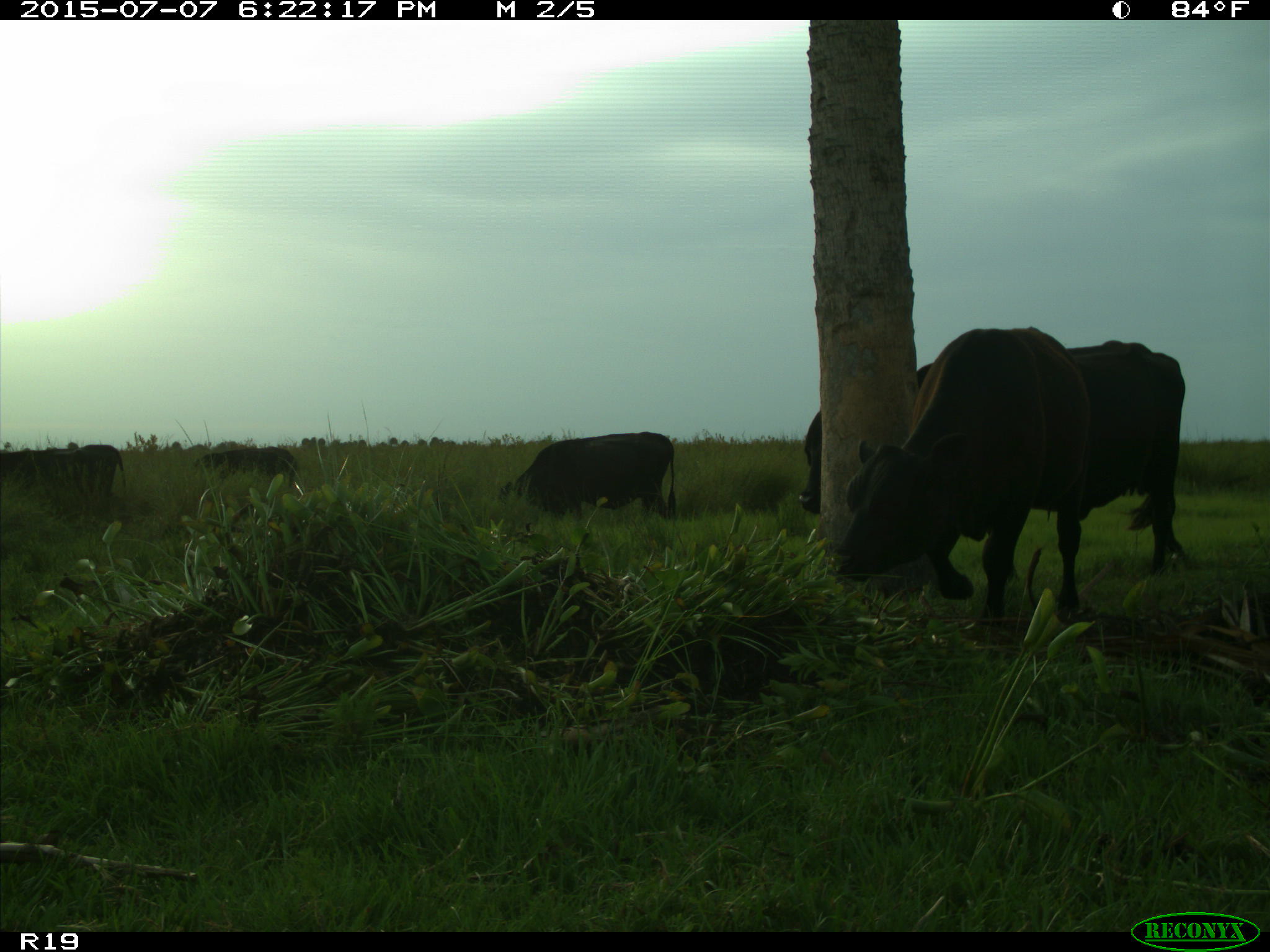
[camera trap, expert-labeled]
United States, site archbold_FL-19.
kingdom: Animalia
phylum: Chordata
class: Mammalia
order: Artiodactyla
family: Bovidae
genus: Bos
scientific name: Bos taurus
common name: domestic cow